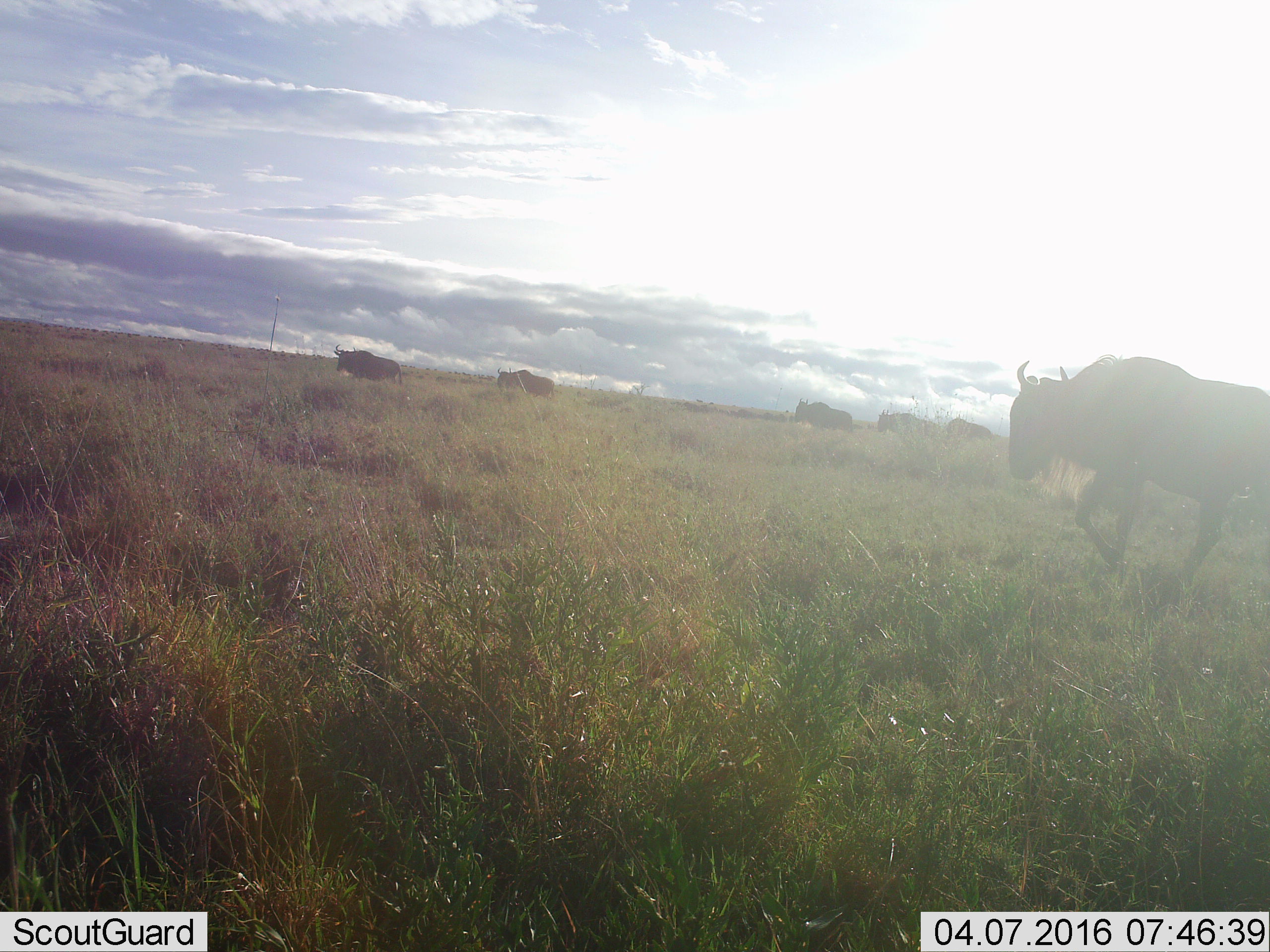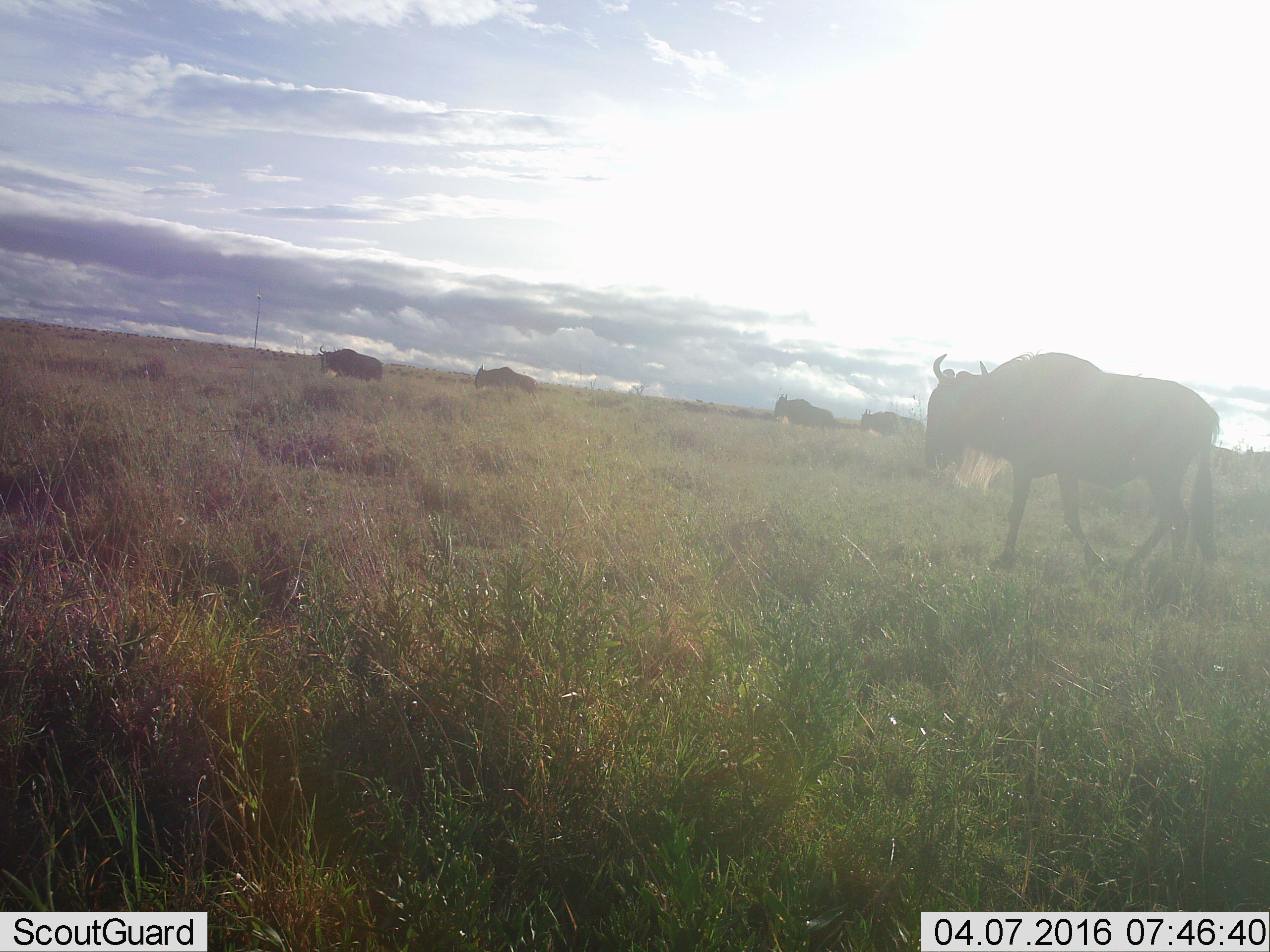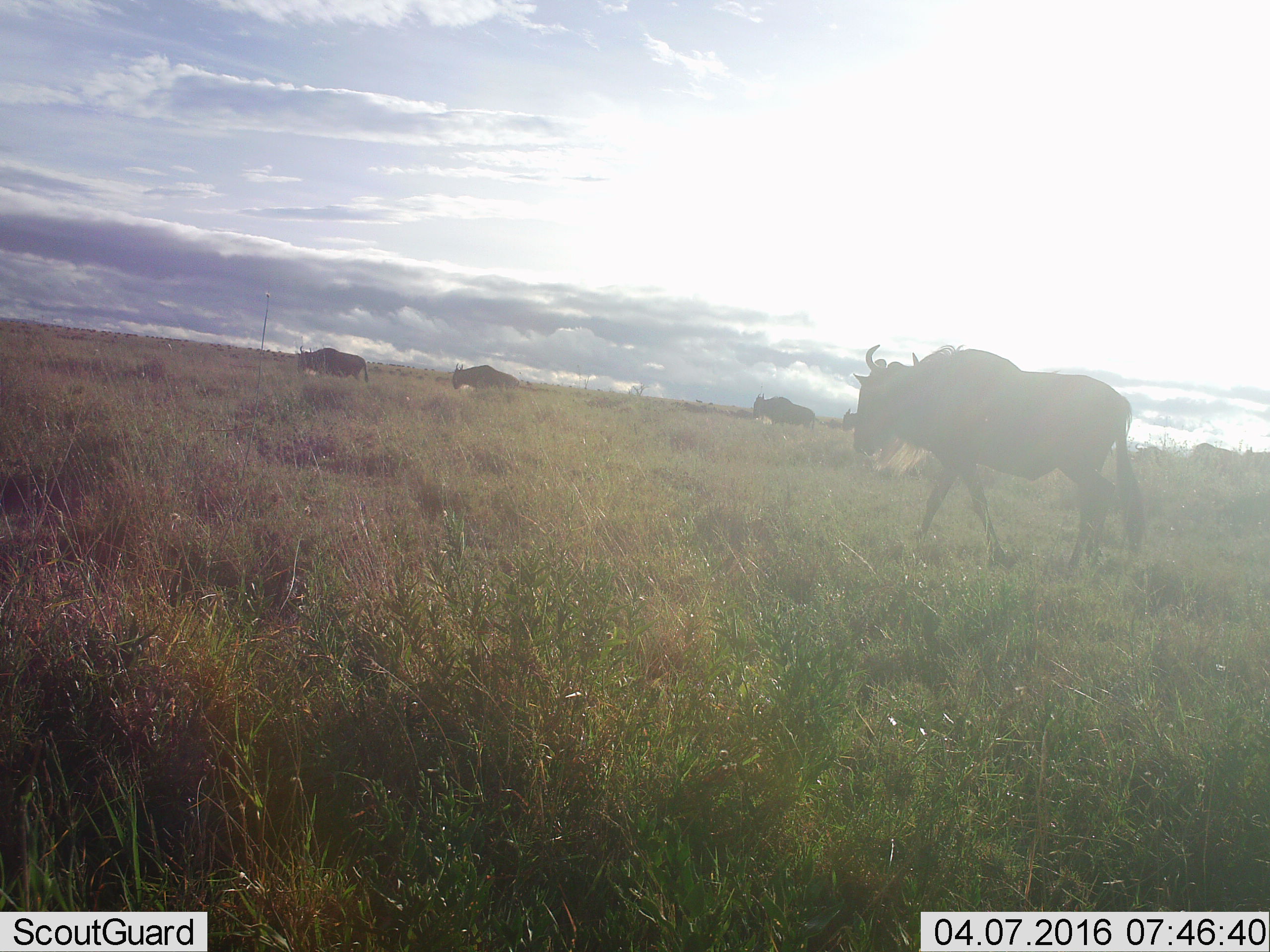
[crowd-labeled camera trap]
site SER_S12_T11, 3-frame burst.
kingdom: Animalia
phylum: Chordata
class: Mammalia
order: Artiodactyla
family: Bovidae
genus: Connochaetes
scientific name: Connochaetes taurinus taurinus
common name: blue wildebeest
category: wildebeestblue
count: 6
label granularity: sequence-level